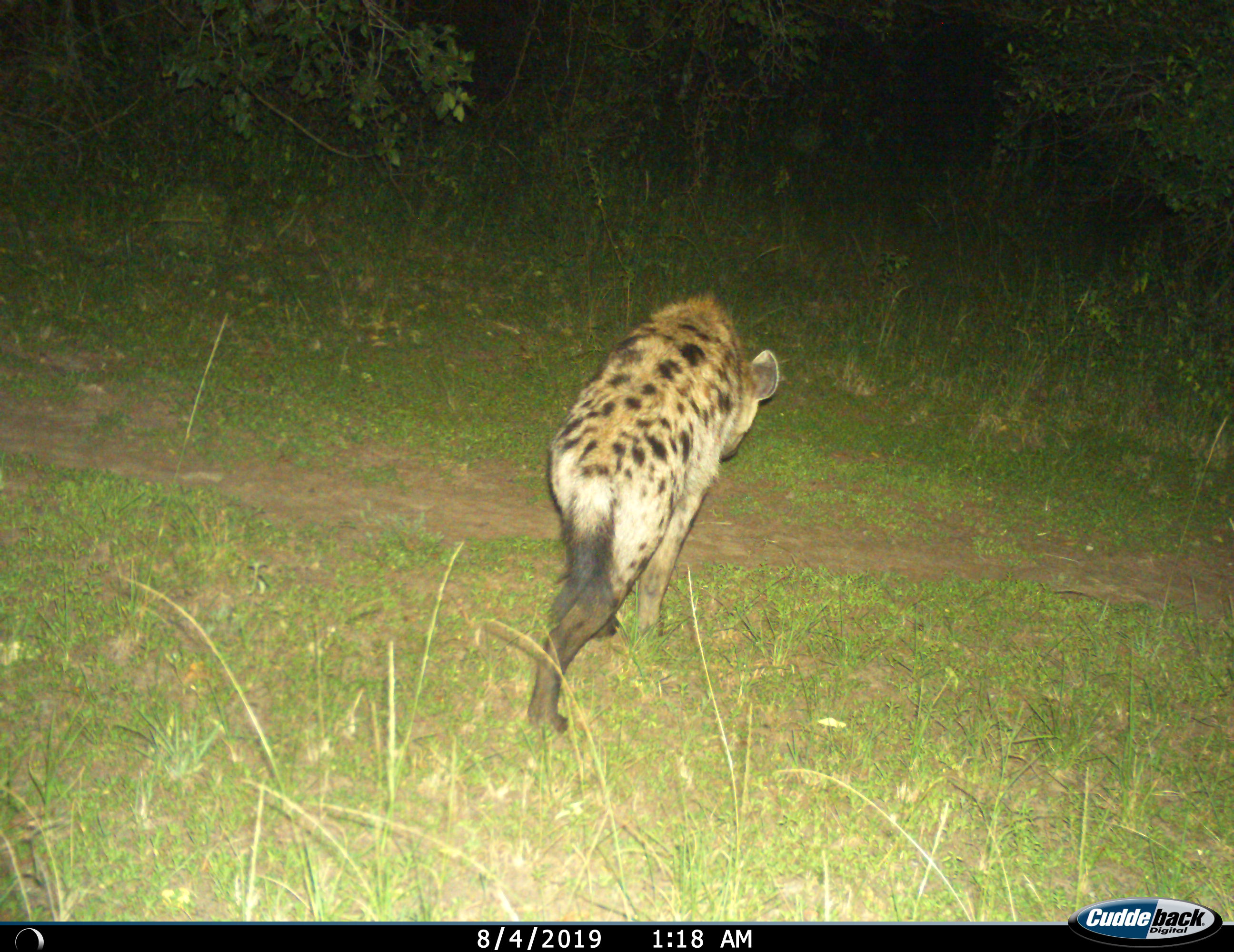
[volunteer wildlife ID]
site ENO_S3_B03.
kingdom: Animalia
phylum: Chordata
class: Mammalia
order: Carnivora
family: Hyaenidae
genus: Crocuta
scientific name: Crocuta crocuta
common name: spotted hyena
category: hyenaspotted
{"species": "hyenaspotted (spotted hyena) (Crocuta crocuta)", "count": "1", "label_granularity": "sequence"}